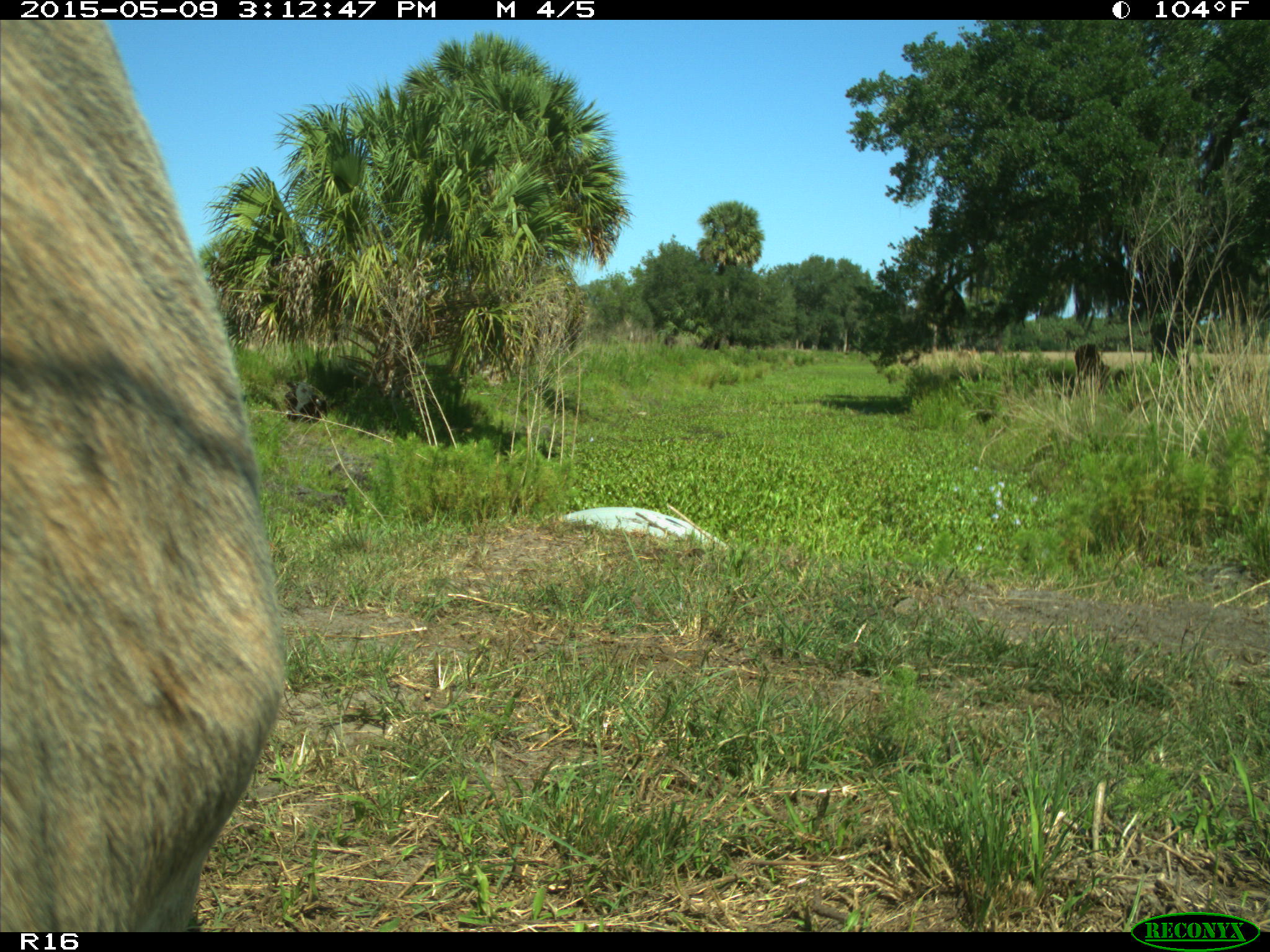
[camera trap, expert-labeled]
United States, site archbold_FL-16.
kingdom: Animalia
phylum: Chordata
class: Mammalia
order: Artiodactyla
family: Bovidae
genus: Bos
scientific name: Bos taurus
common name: domestic cow